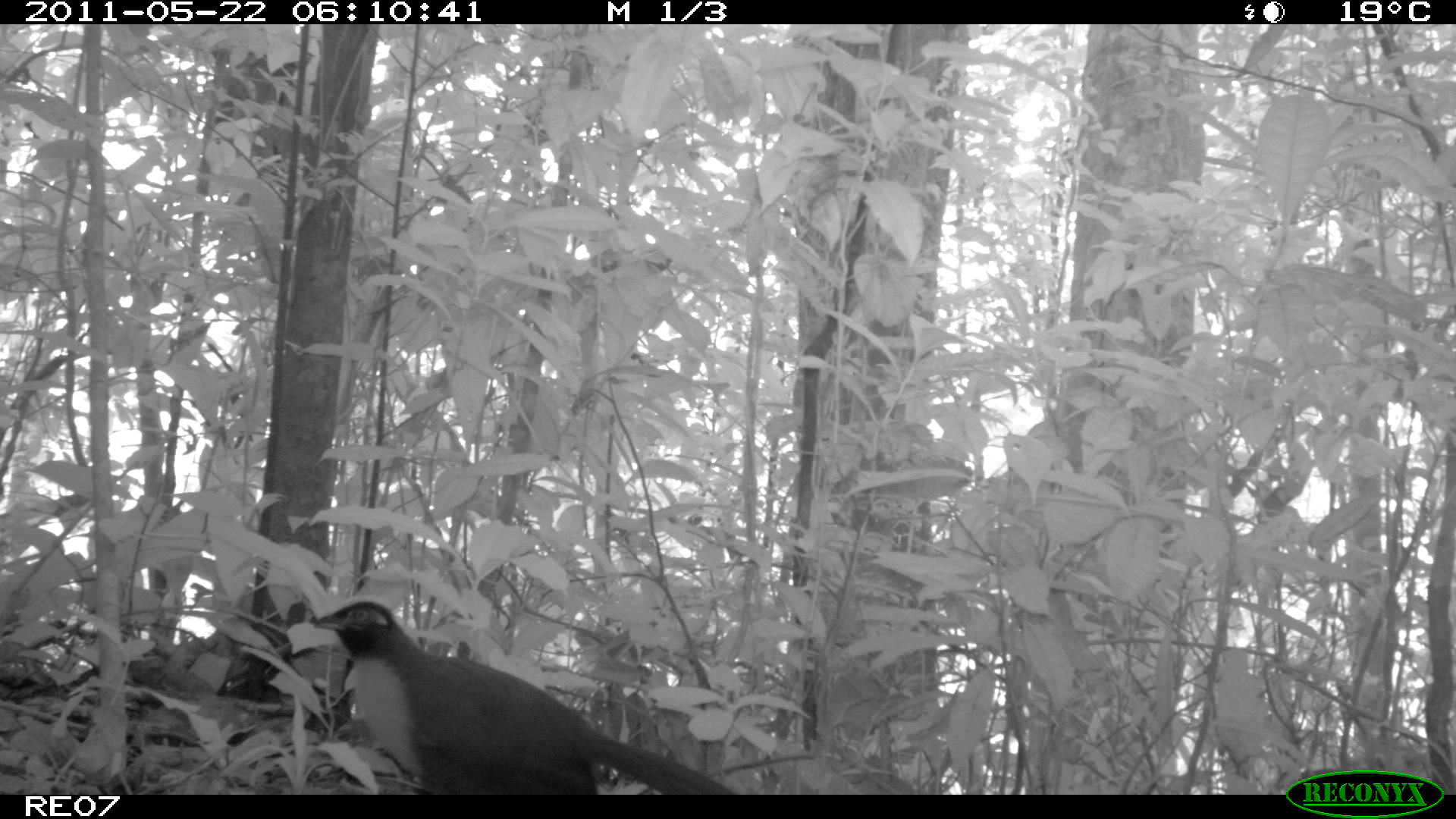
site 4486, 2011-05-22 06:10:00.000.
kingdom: Animalia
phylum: Chordata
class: Aves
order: Cuculiformes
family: Cuculidae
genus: Coua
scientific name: Coua serriana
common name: red-breasted coua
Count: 1.